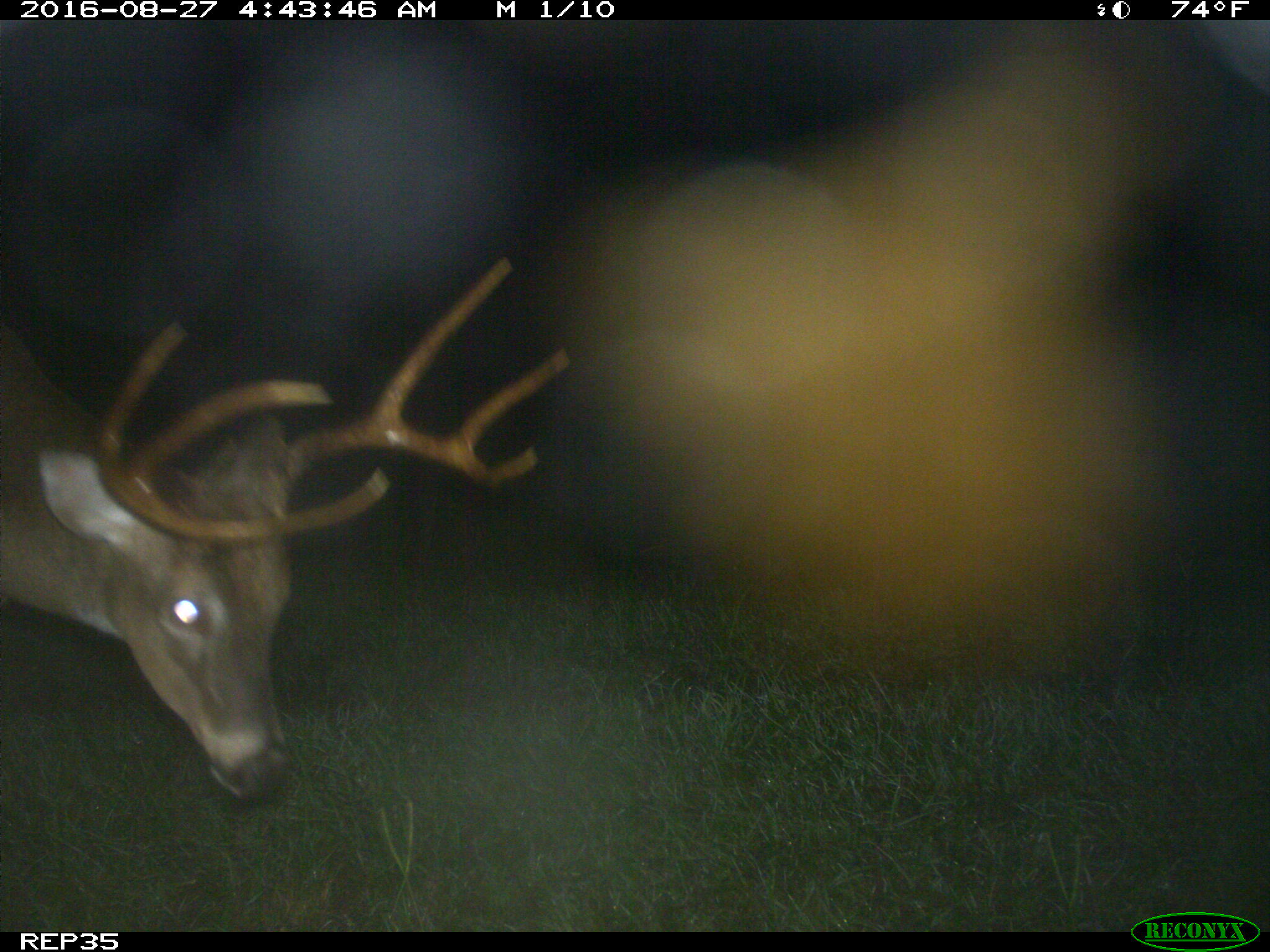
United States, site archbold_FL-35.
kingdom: Animalia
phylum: Chordata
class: Mammalia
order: Artiodactyla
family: Cervidae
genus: Odocoileus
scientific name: Odocoileus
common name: deer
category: unidentified deer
Unidentified deer (deer) (Odocoileus).